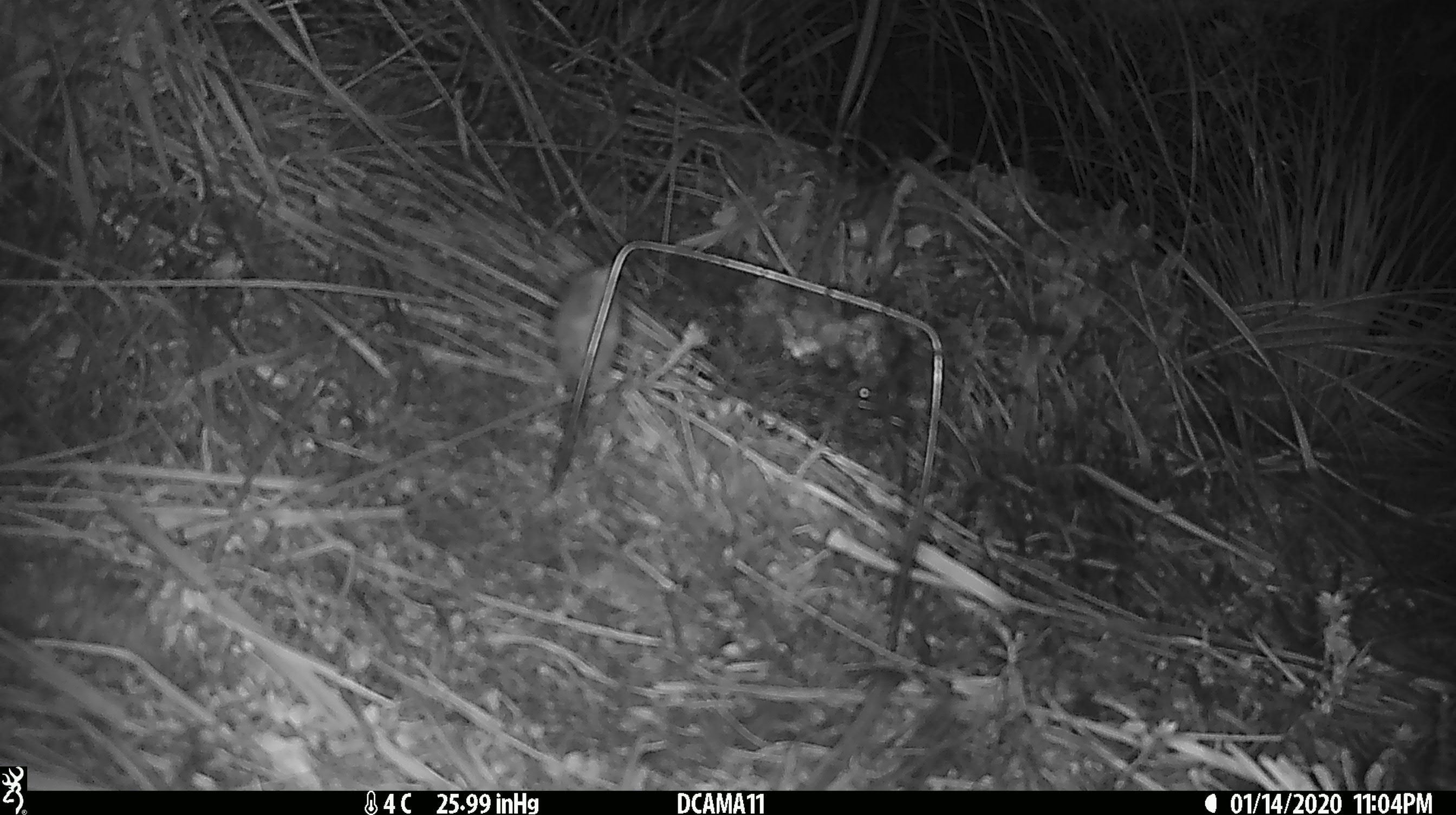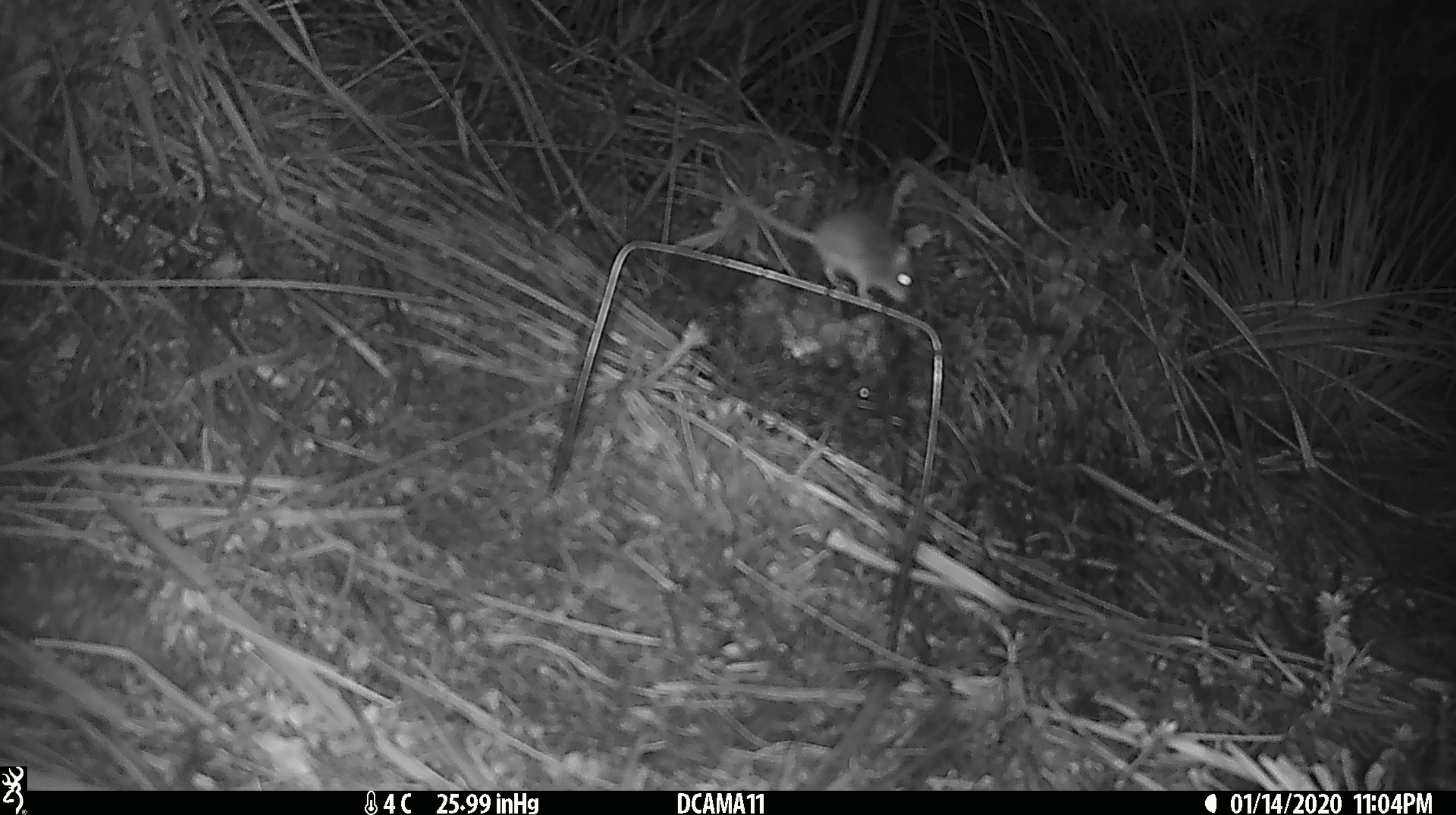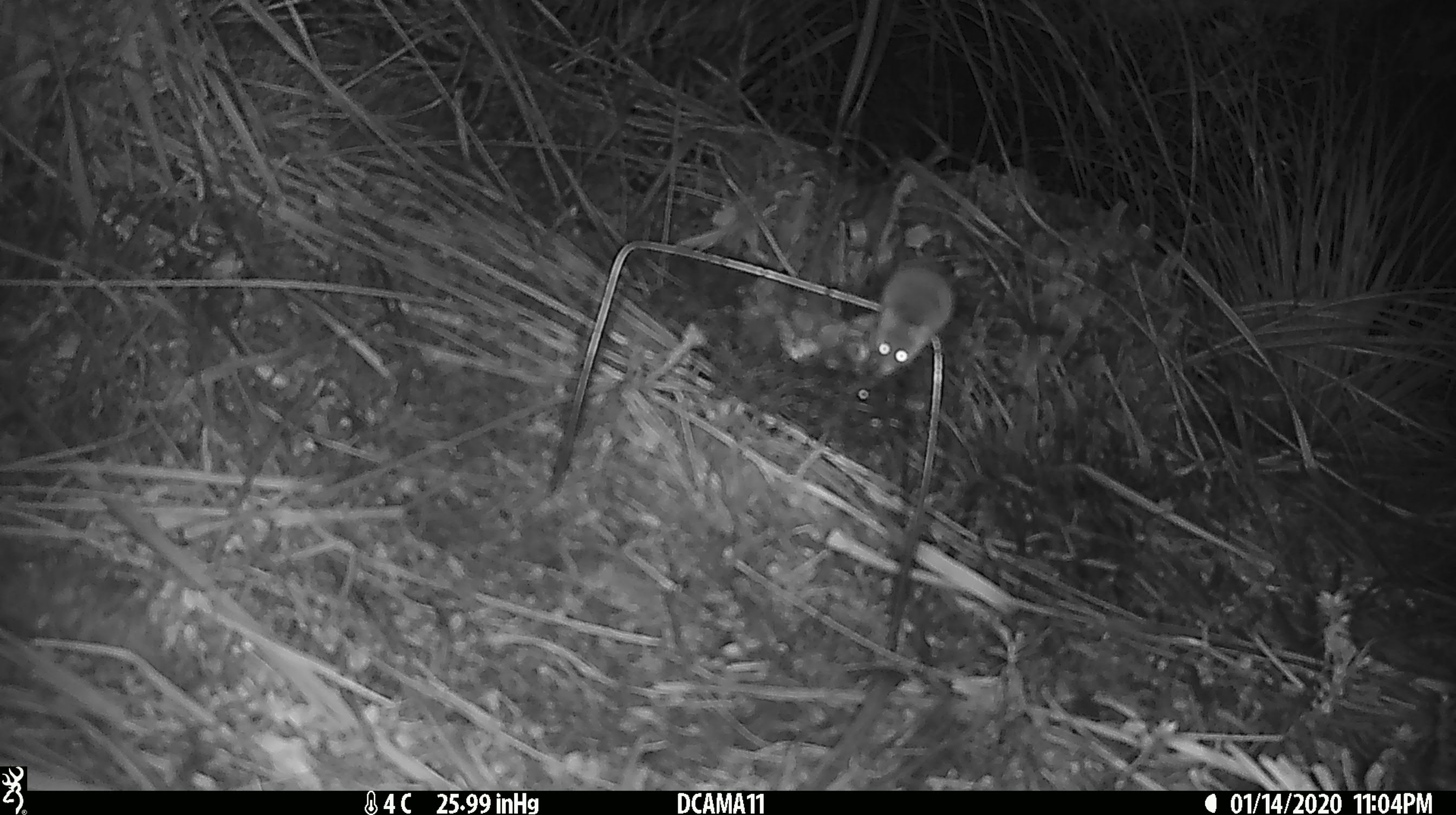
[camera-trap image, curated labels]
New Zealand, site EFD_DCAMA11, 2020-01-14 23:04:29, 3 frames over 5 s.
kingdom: Animalia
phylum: Chordata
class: Mammalia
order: Rodentia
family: Muridae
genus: Mus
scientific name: Mus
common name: mouse